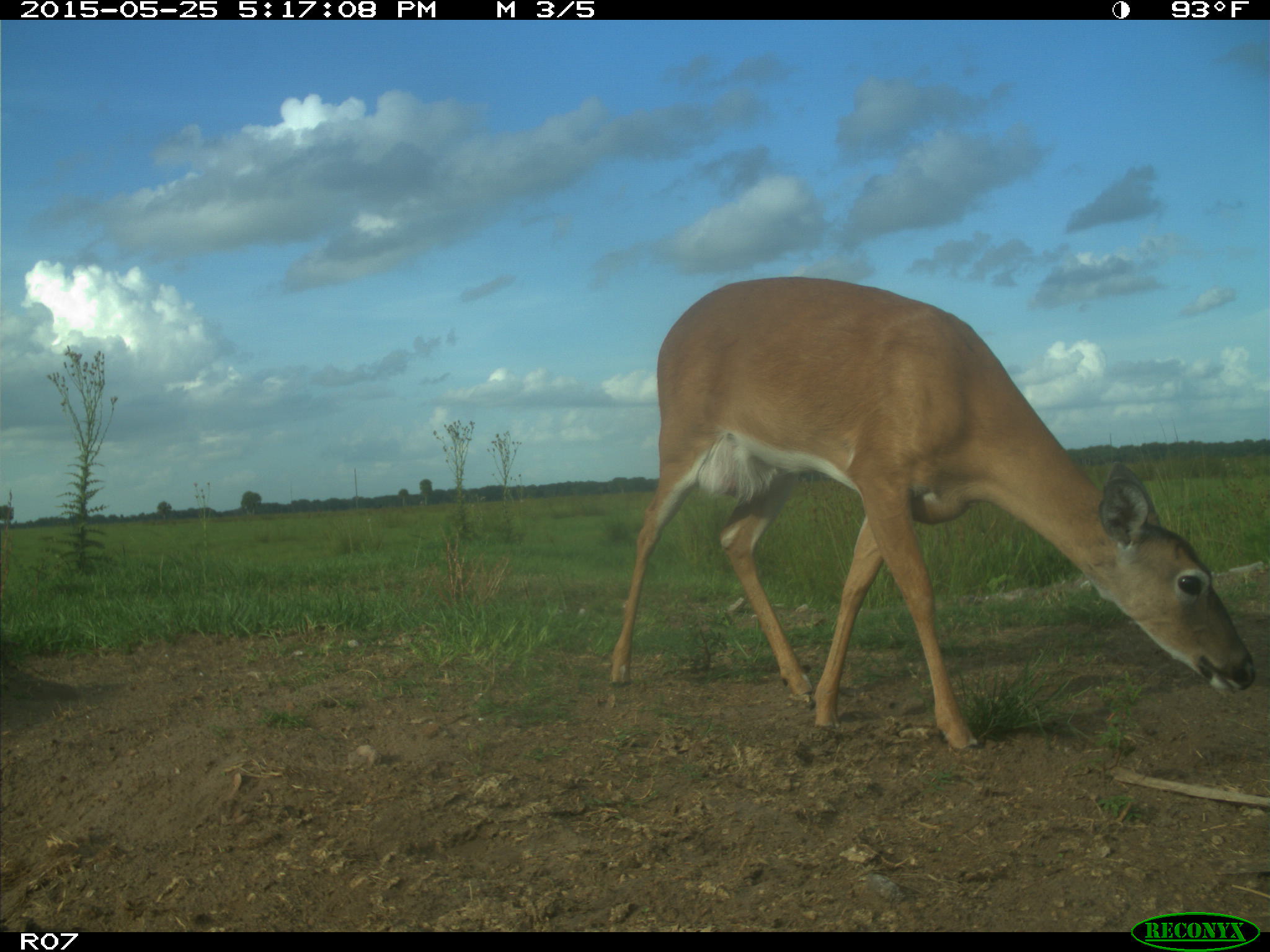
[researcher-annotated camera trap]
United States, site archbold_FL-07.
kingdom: Animalia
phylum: Chordata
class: Mammalia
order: Artiodactyla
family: Cervidae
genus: Odocoileus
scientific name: Odocoileus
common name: deer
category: unidentified deer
Unidentified deer (deer) (Odocoileus).